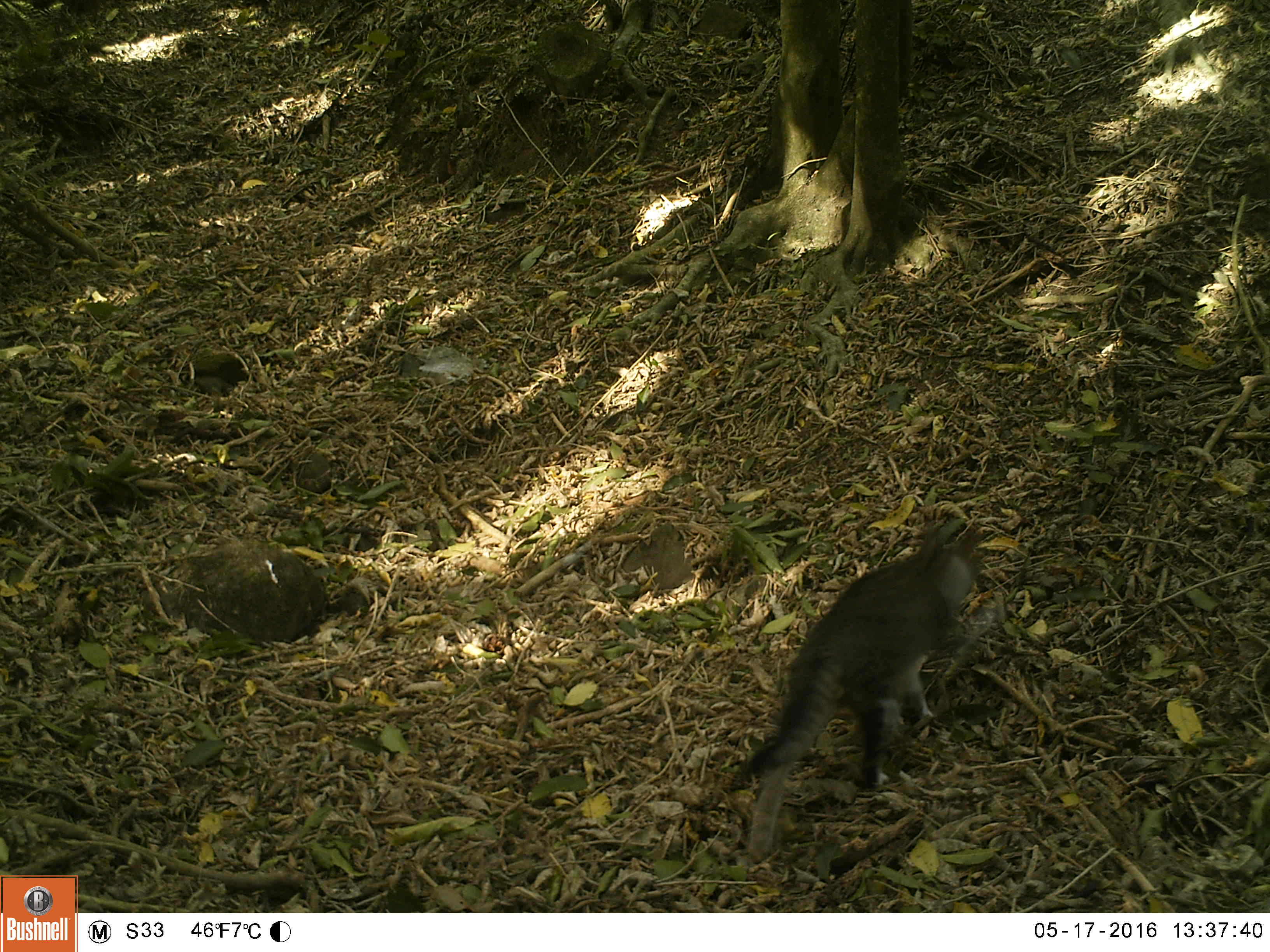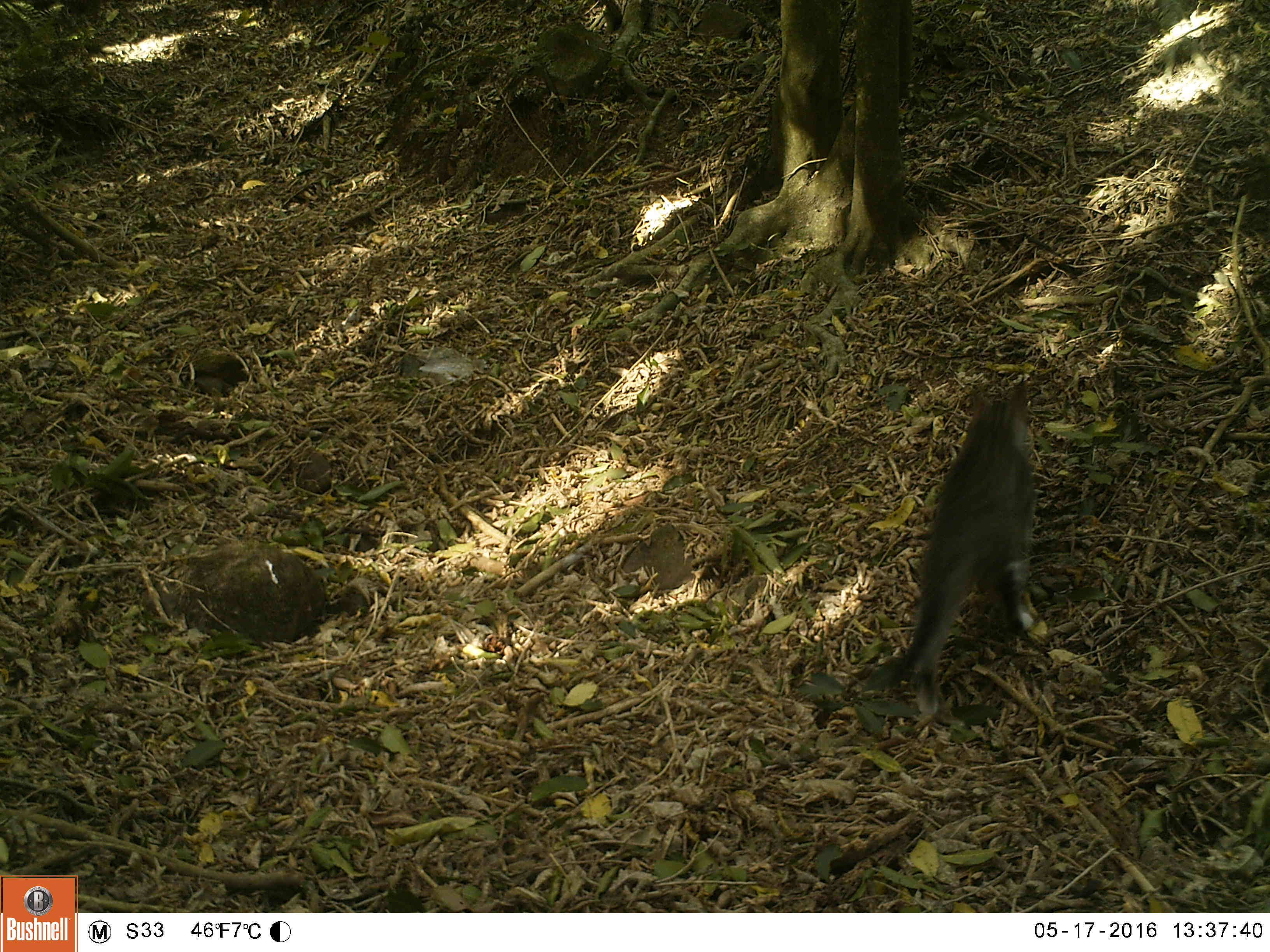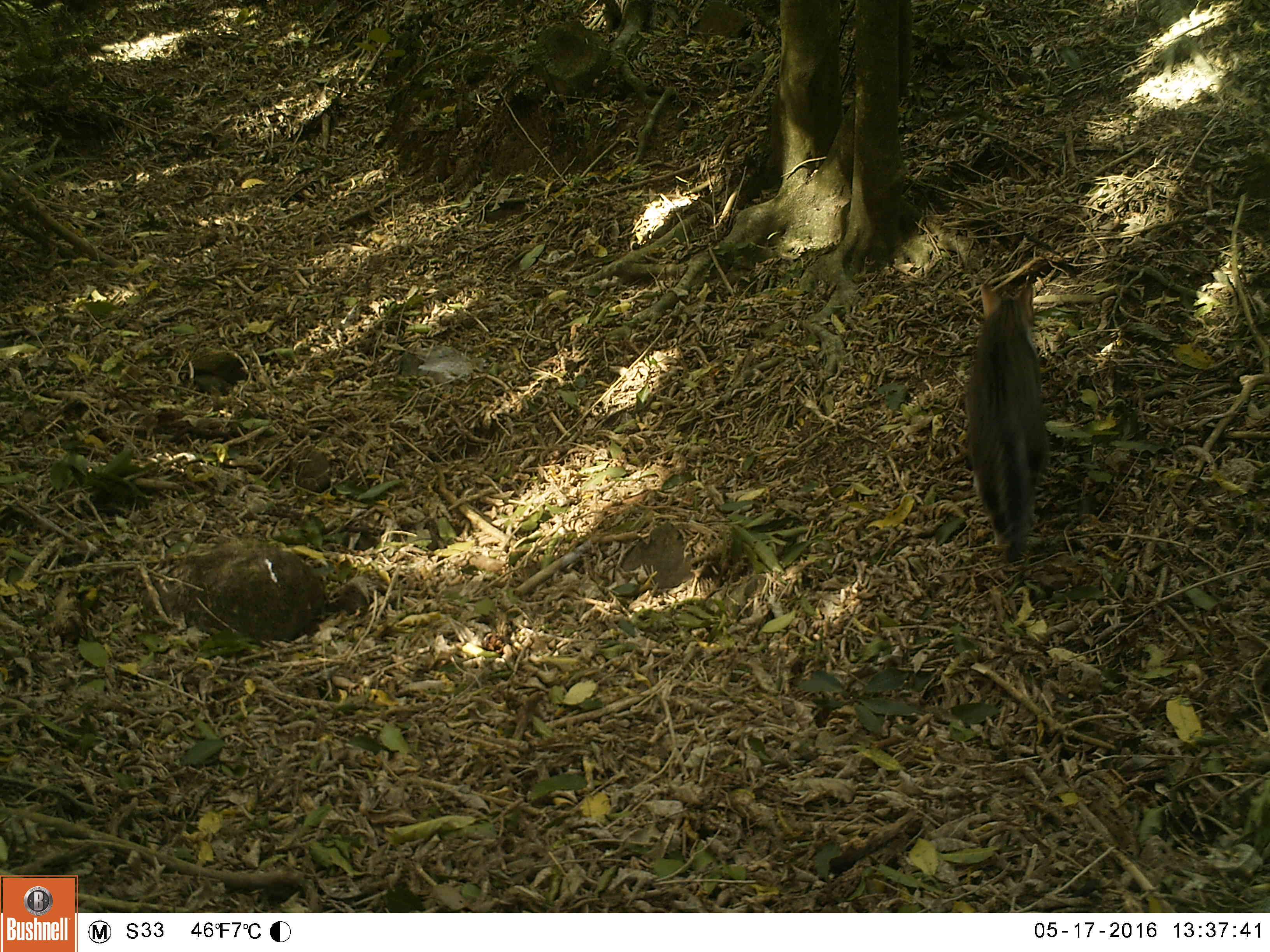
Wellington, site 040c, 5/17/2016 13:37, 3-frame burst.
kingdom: Animalia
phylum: Chordata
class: Mammalia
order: Carnivora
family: Felidae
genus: Felis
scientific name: Felis catus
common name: cat